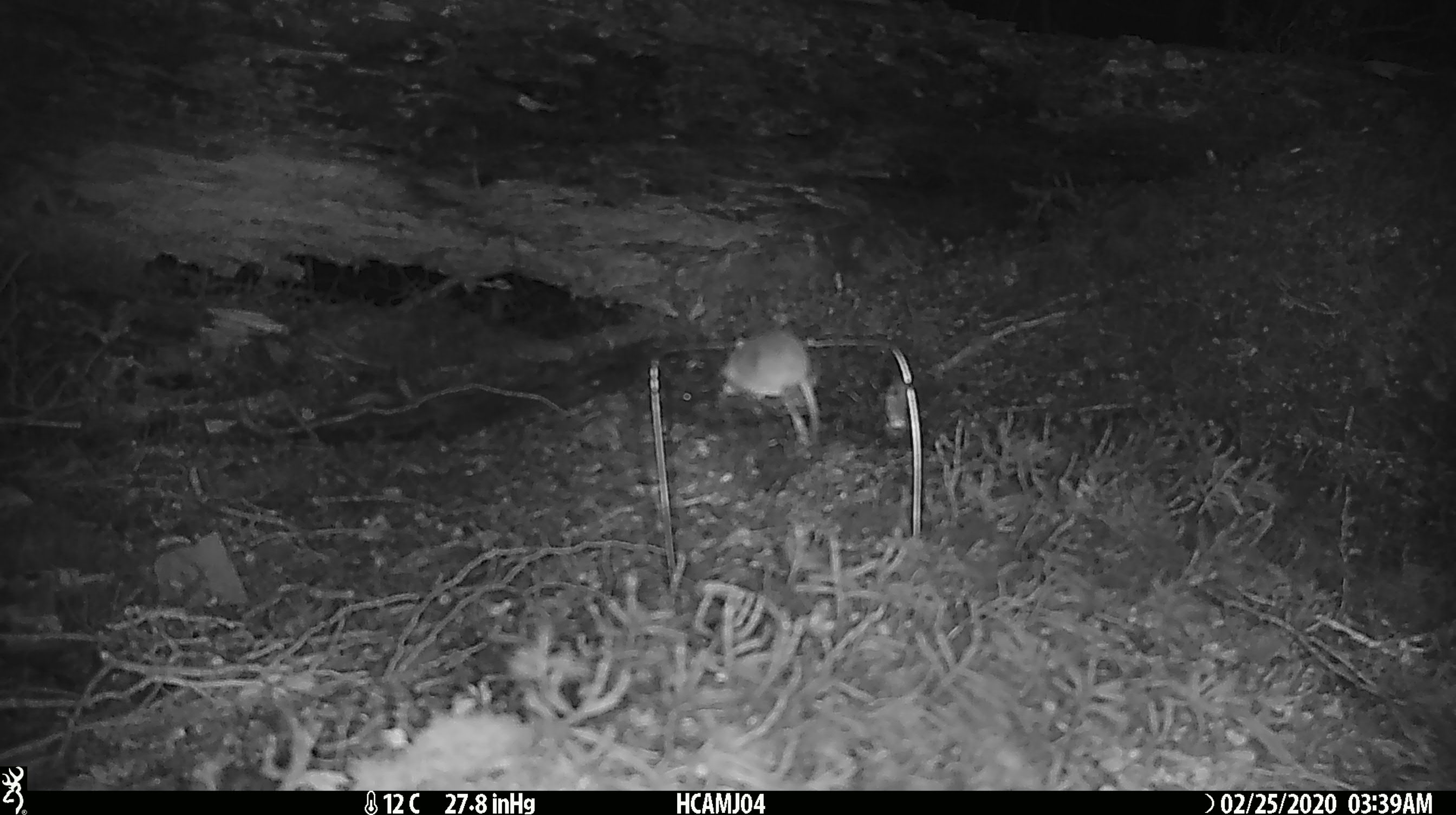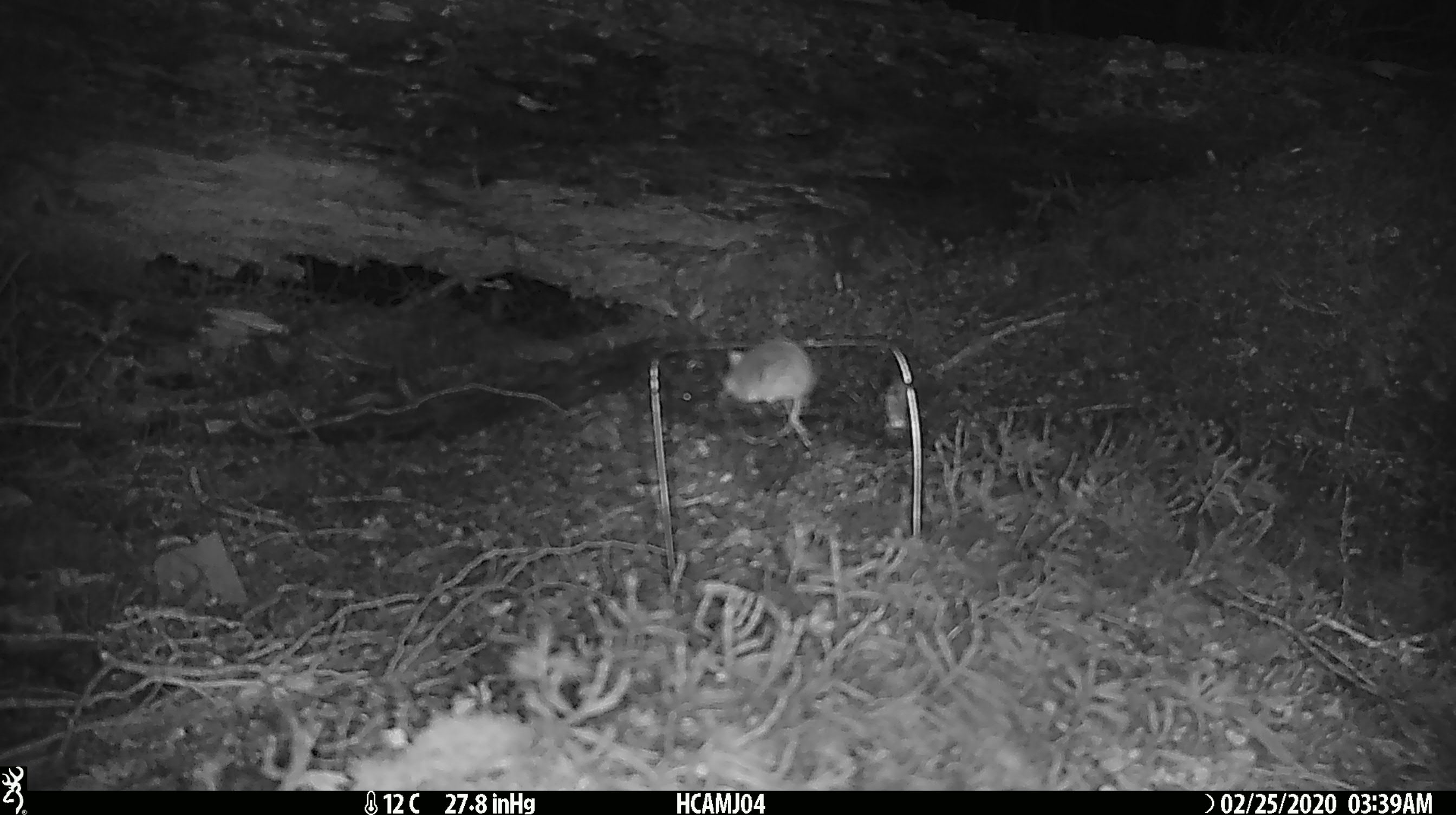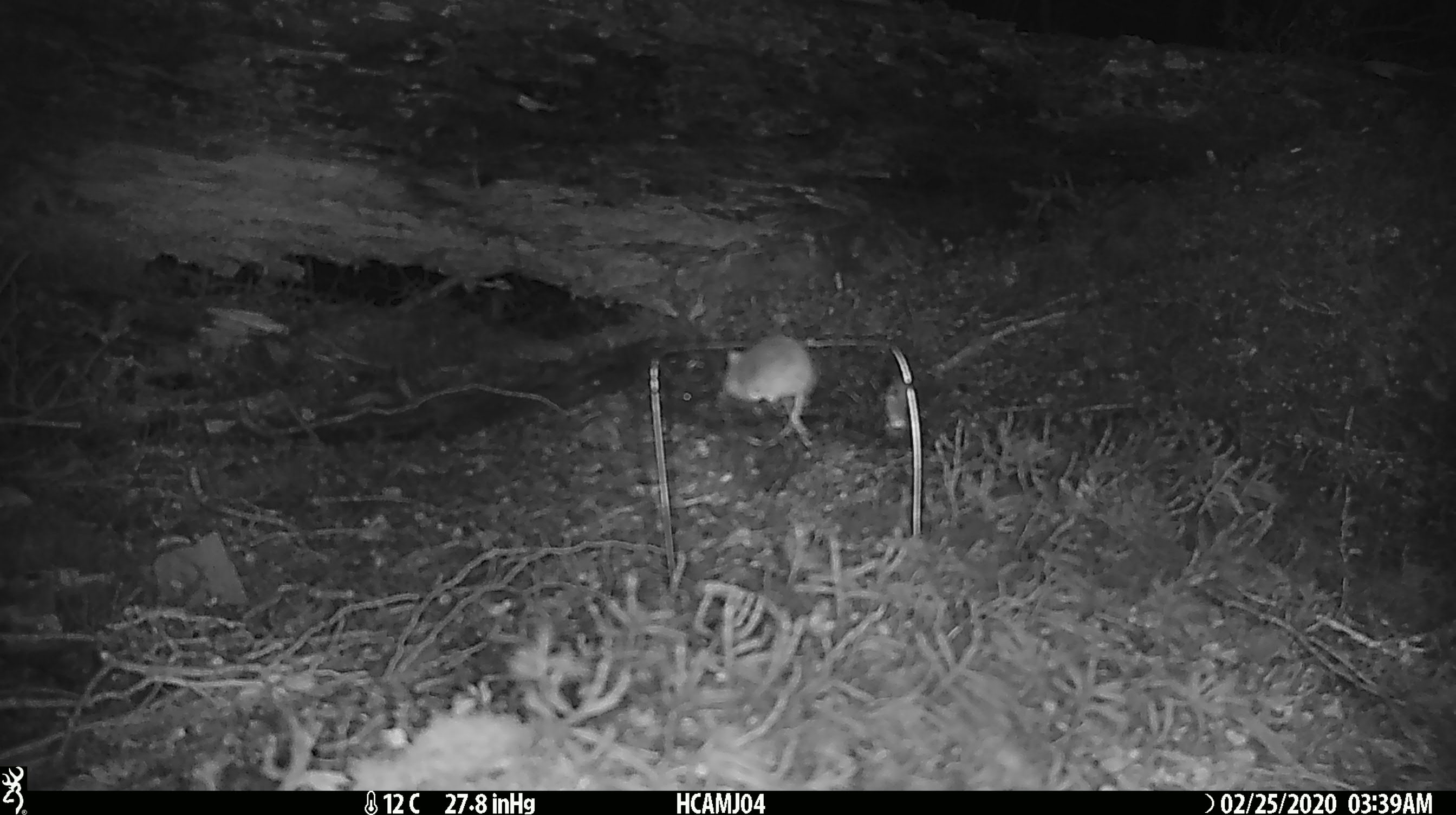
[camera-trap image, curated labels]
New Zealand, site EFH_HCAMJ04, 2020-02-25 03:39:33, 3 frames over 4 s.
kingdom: Animalia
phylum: Chordata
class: Mammalia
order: Rodentia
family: Muridae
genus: Mus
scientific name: Mus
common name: mouse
Mouse (Mus).